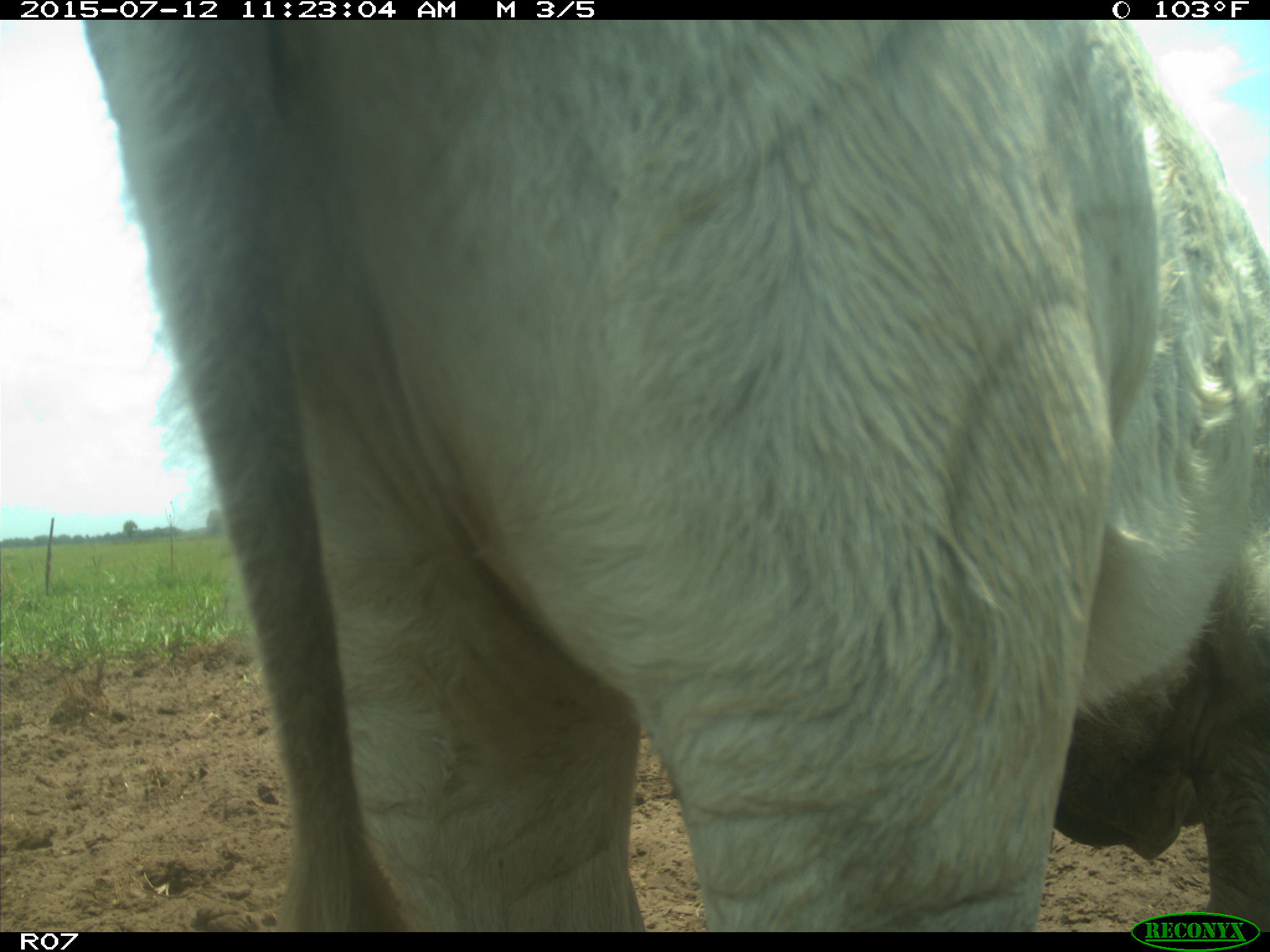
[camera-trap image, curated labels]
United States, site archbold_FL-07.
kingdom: Animalia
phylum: Chordata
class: Mammalia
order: Artiodactyla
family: Bovidae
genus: Bos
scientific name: Bos taurus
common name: domestic cow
Bos taurus (domestic cow).